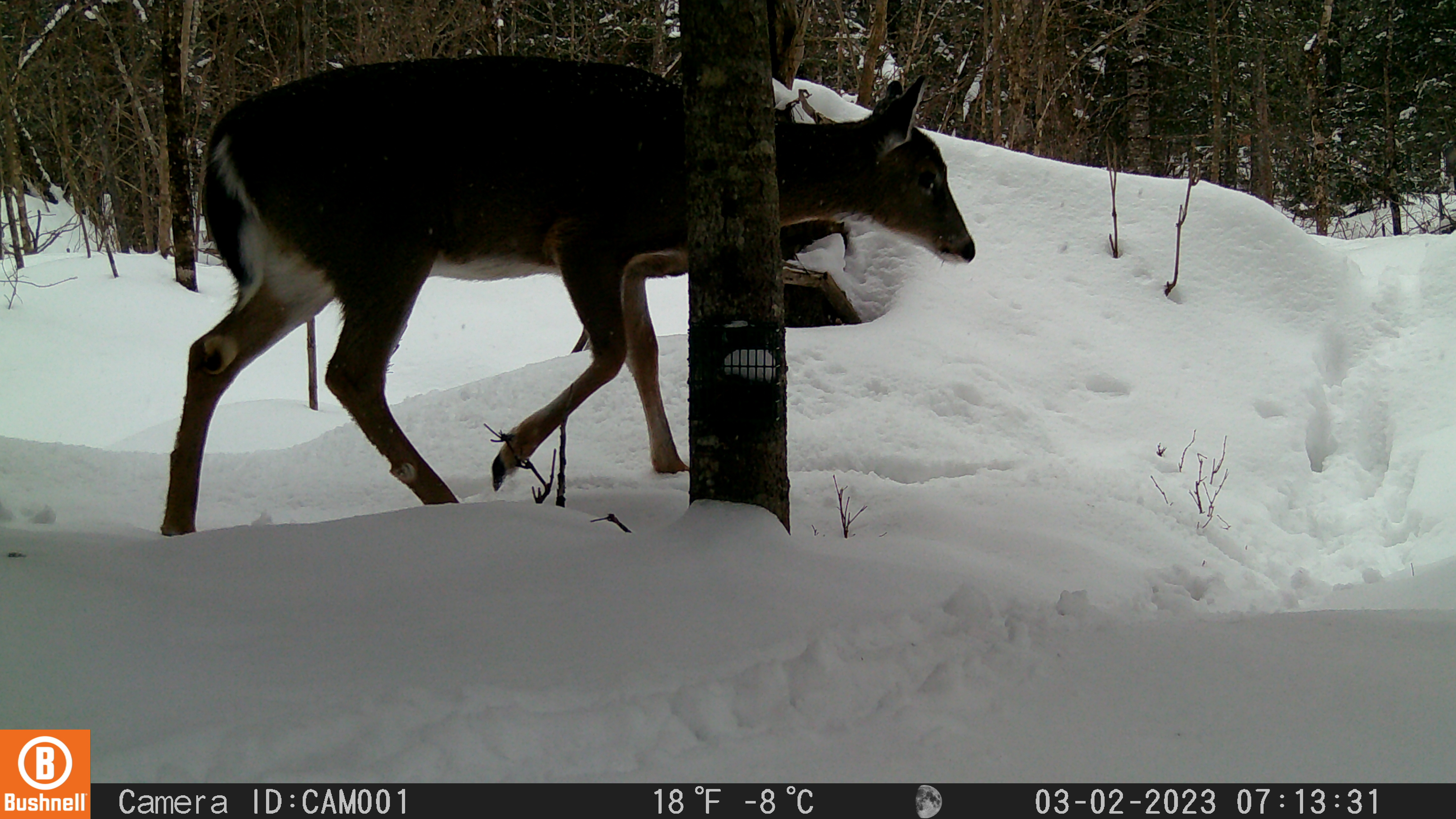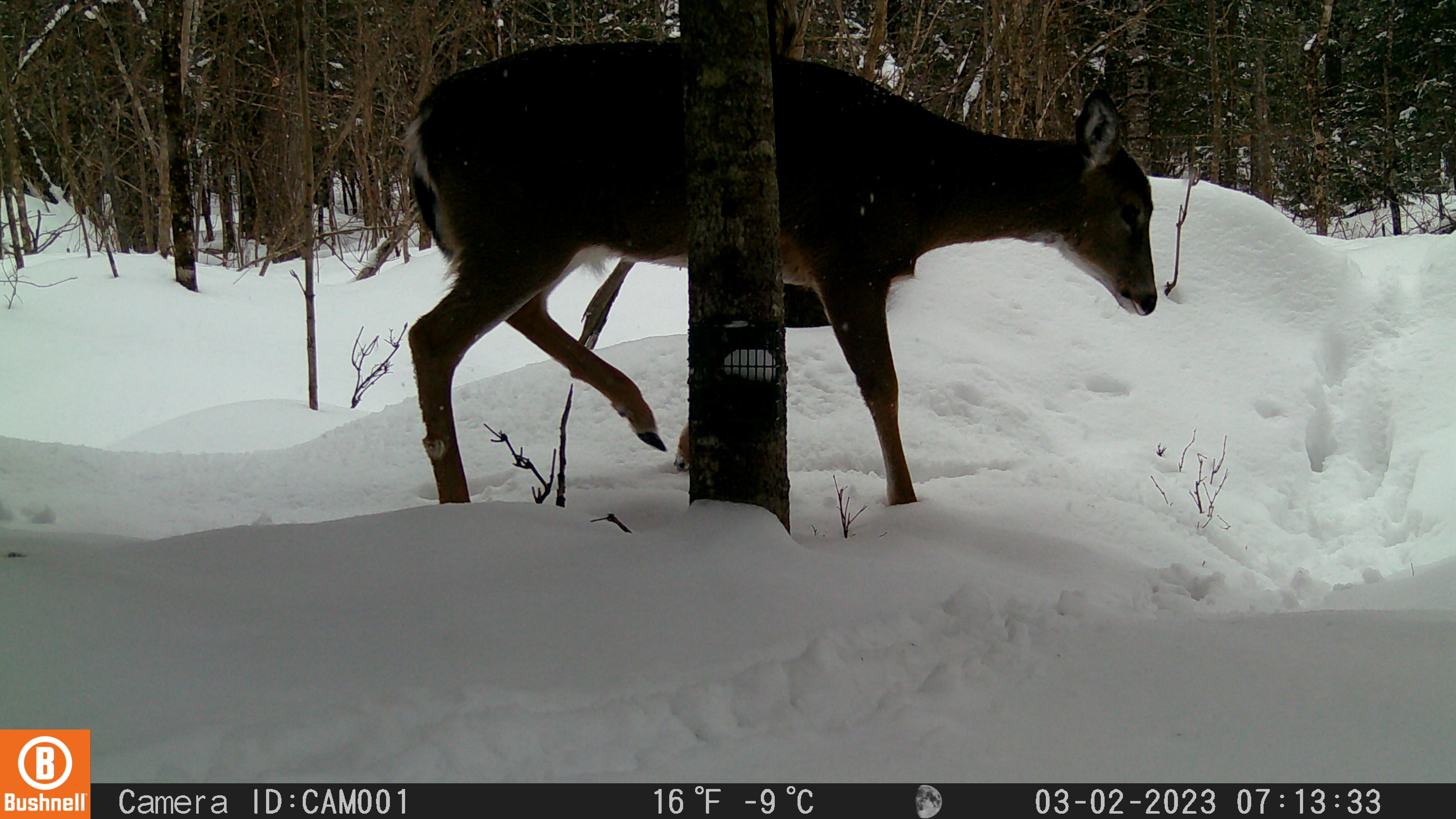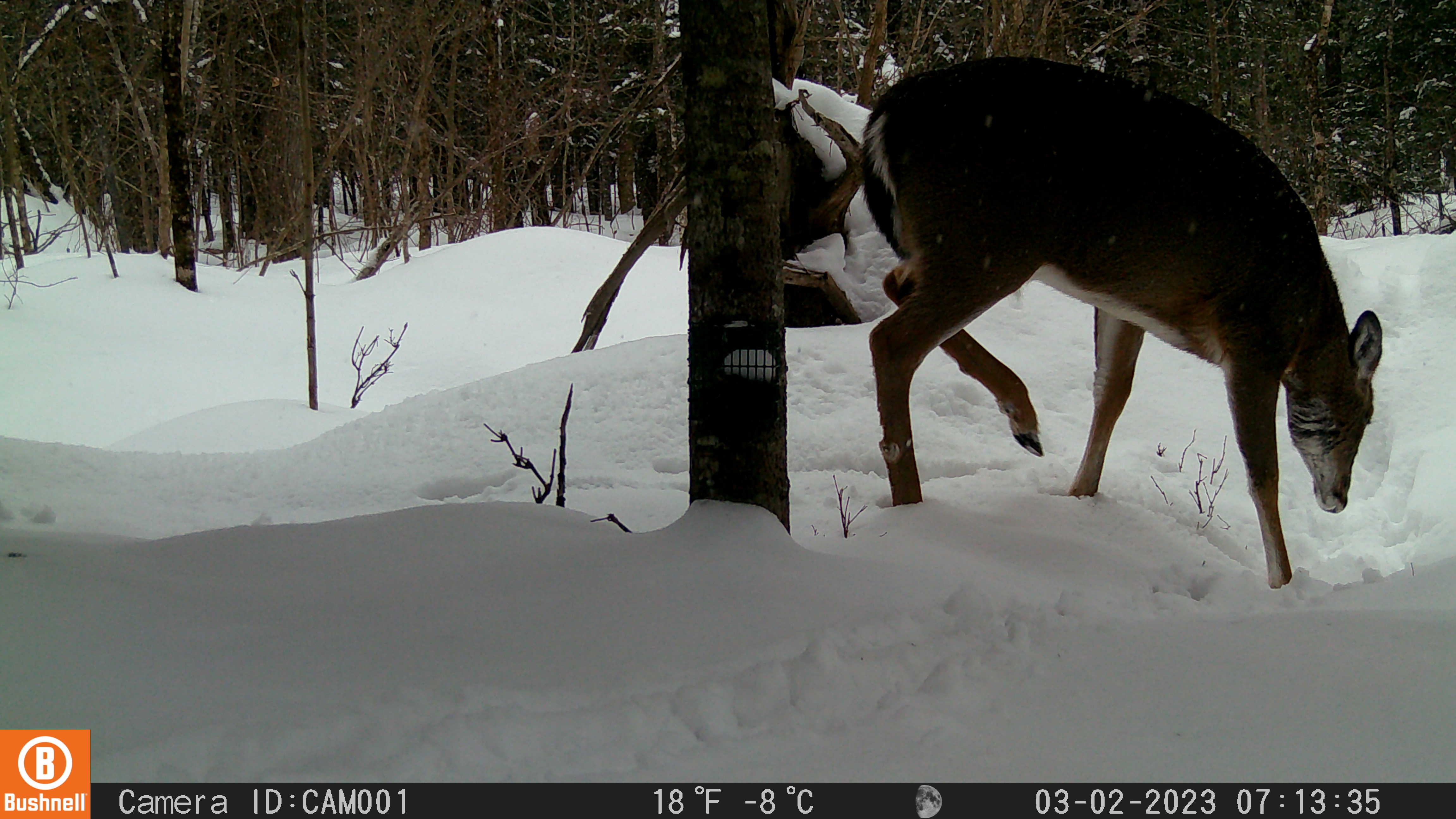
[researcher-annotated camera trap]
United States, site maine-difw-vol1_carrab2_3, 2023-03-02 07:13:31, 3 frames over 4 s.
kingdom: Animalia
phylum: Chordata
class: Mammalia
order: Artiodactyla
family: Cervidae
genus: Odocoileus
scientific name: Odocoileus virginianus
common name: white-tailed deer